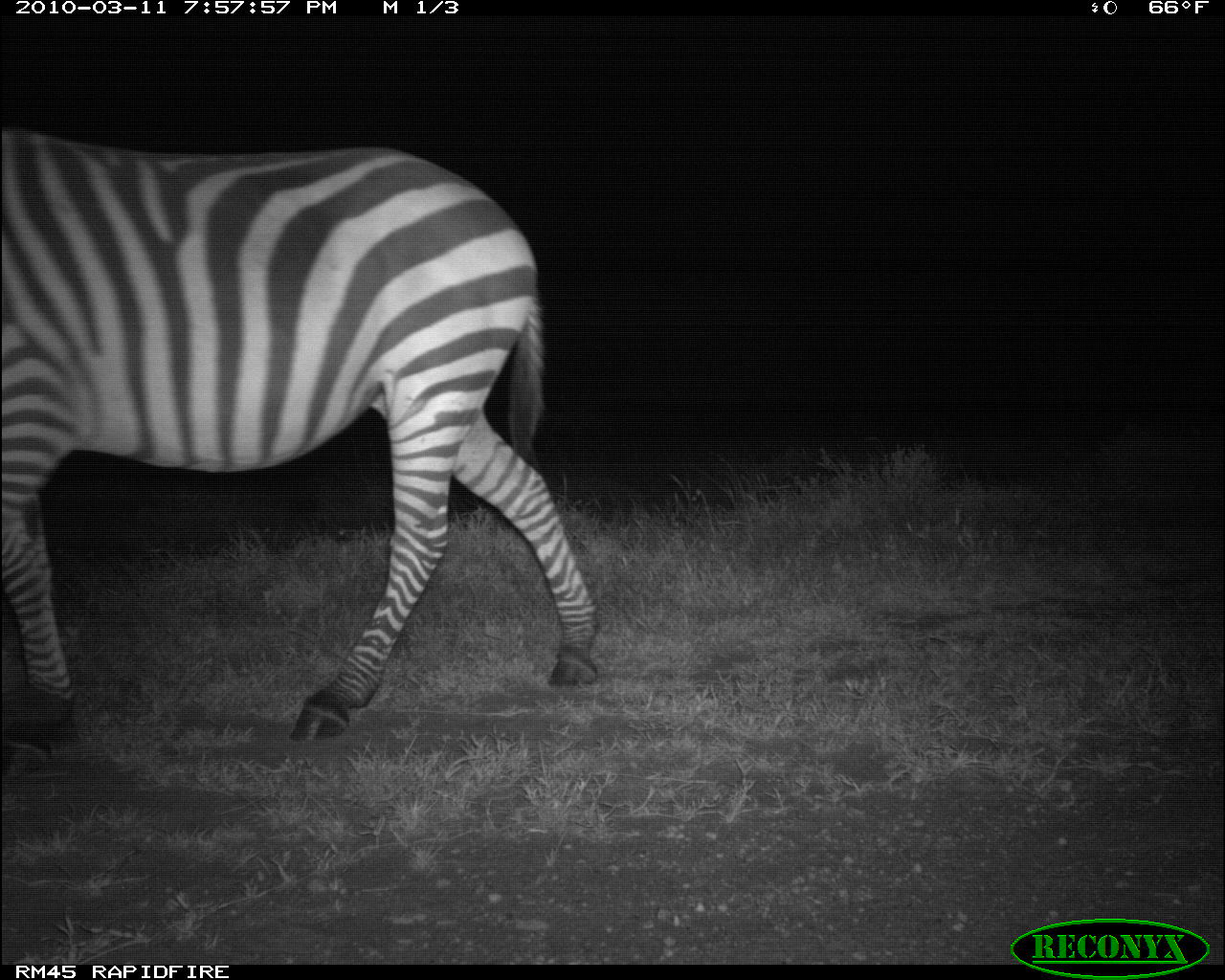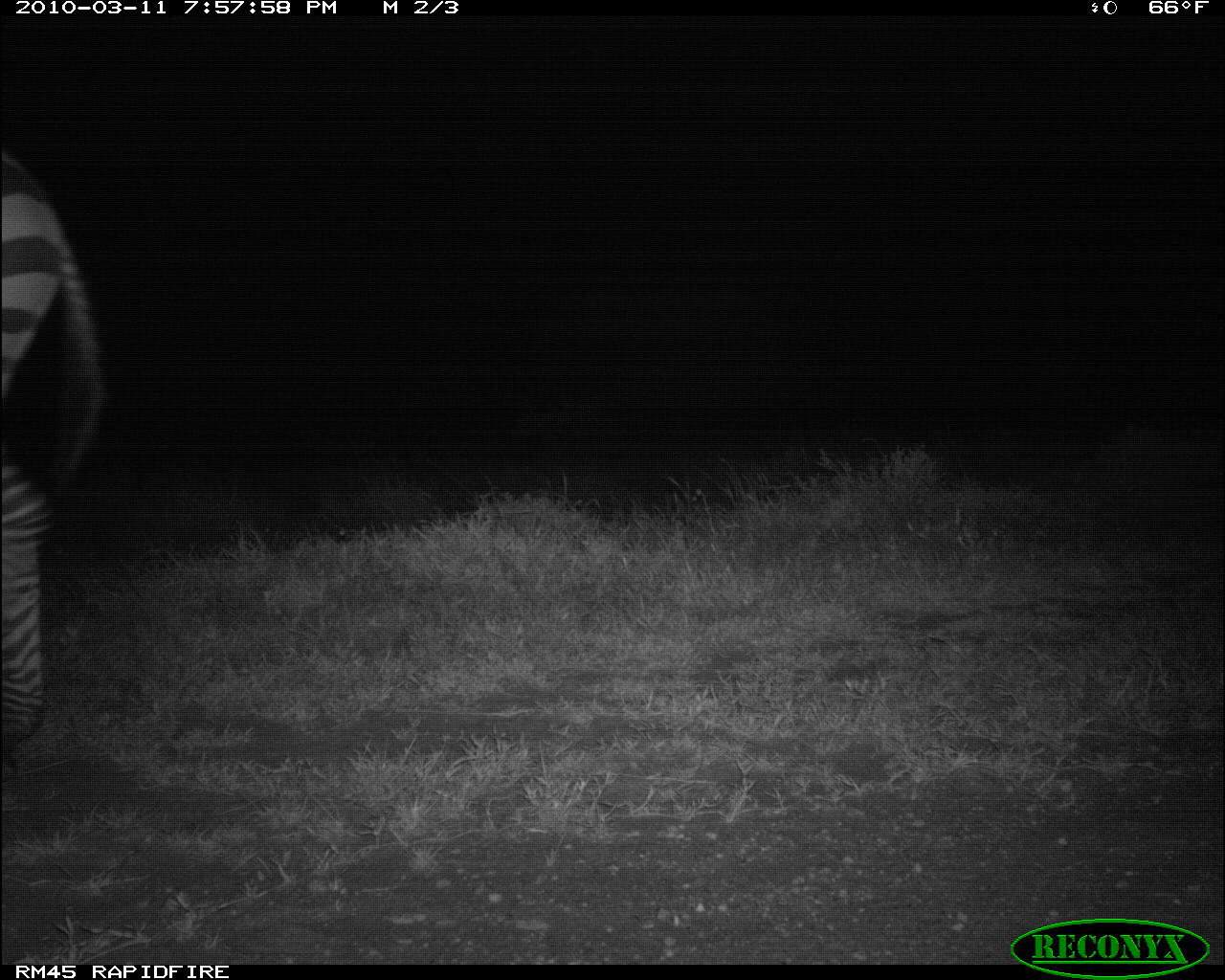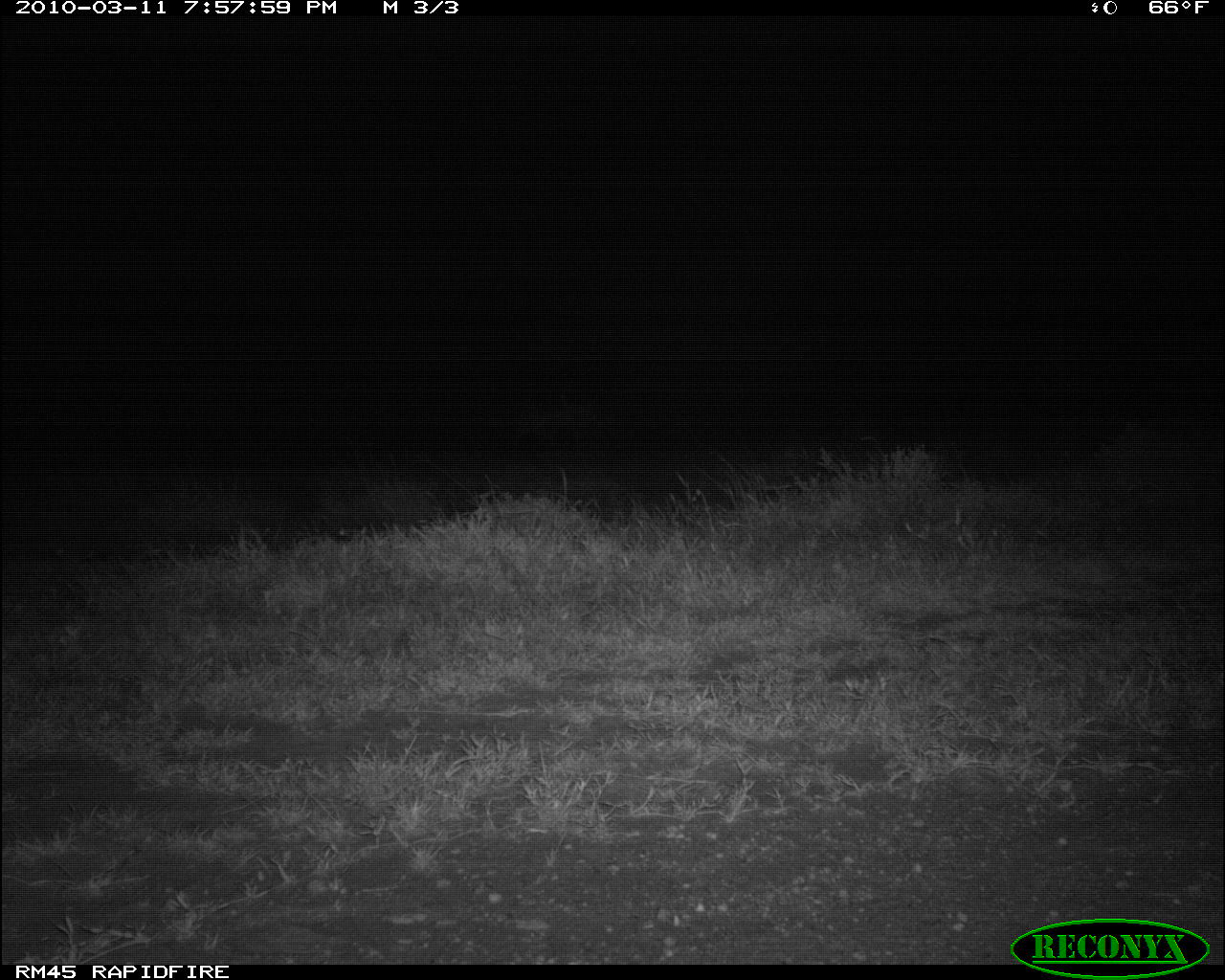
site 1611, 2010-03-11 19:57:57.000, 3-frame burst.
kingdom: Animalia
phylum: Chordata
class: Mammalia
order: Perissodactyla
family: Equidae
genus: Equus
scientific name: Equus quagga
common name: plains zebra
Equus quagga (plains zebra), count 1.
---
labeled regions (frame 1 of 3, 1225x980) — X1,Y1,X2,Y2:
equus quagga: 0,133,600,740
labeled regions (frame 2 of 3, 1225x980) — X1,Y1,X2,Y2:
equus quagga: 1,148,106,755